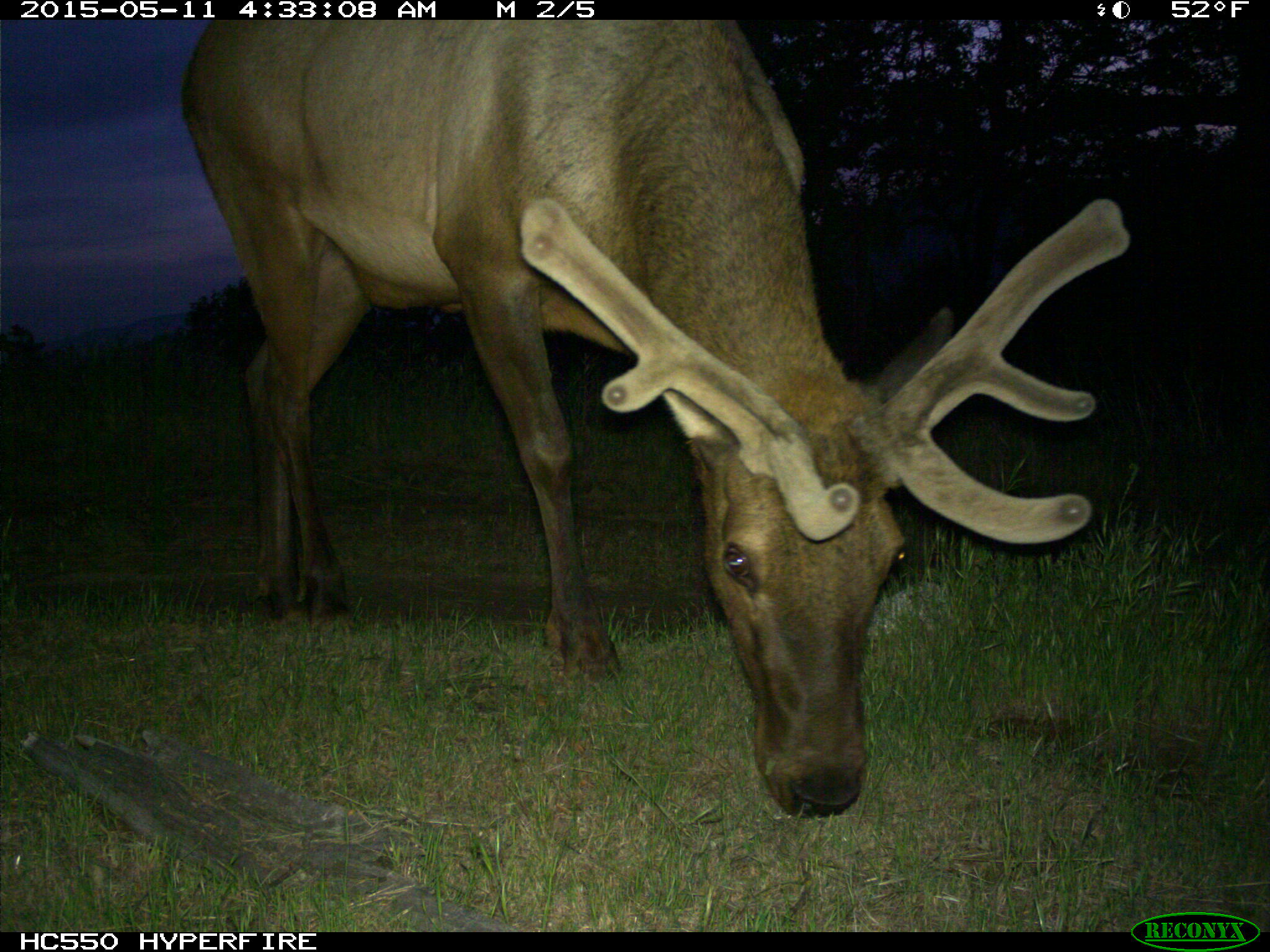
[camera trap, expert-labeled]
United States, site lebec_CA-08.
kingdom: Animalia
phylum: Chordata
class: Mammalia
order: Artiodactyla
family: Cervidae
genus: Cervus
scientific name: Cervus canadensis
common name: elk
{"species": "Cervus canadensis (elk)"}